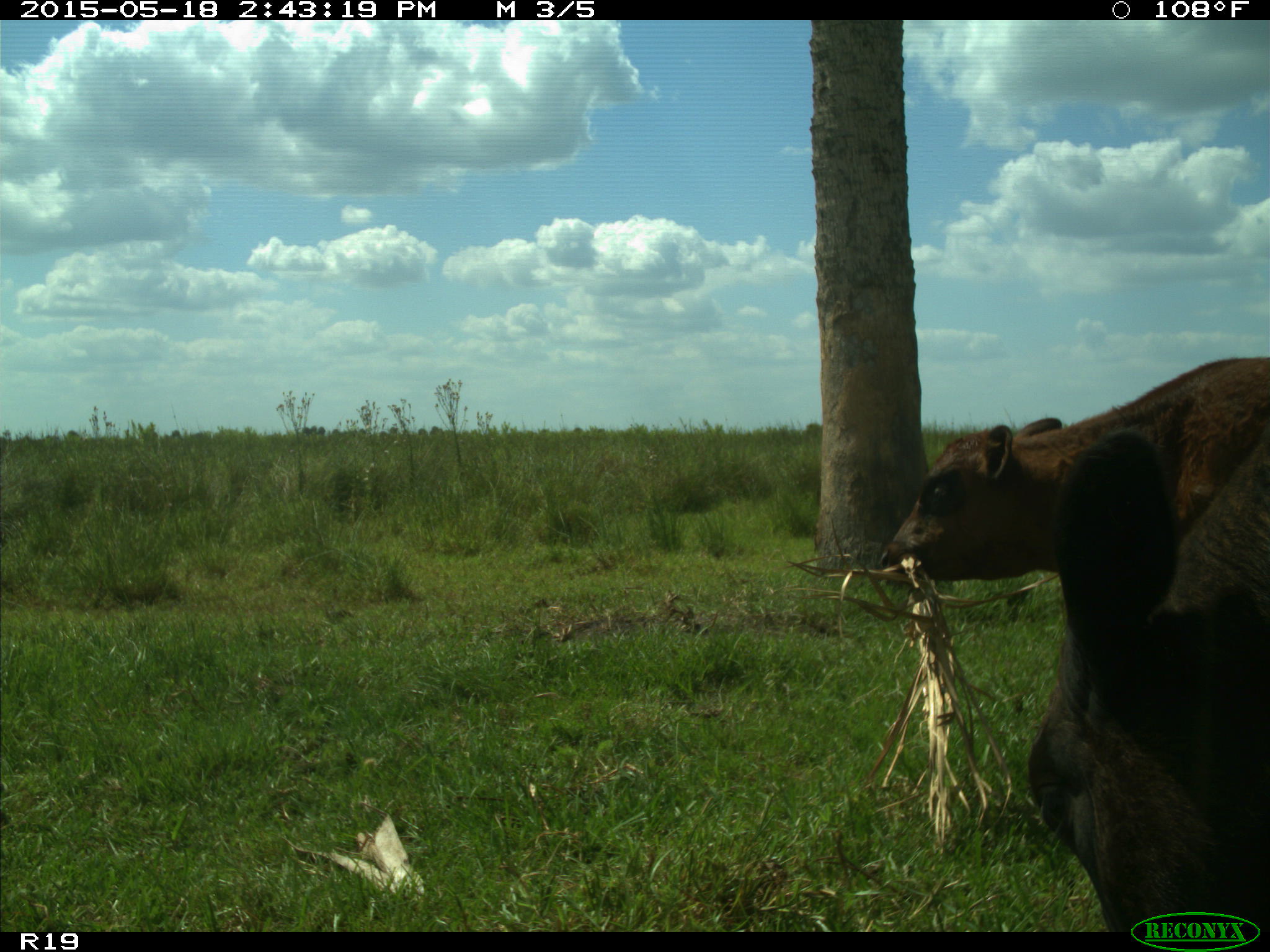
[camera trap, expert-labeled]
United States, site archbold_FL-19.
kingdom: Animalia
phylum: Chordata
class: Mammalia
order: Artiodactyla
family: Bovidae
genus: Bos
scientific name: Bos taurus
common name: domestic cow